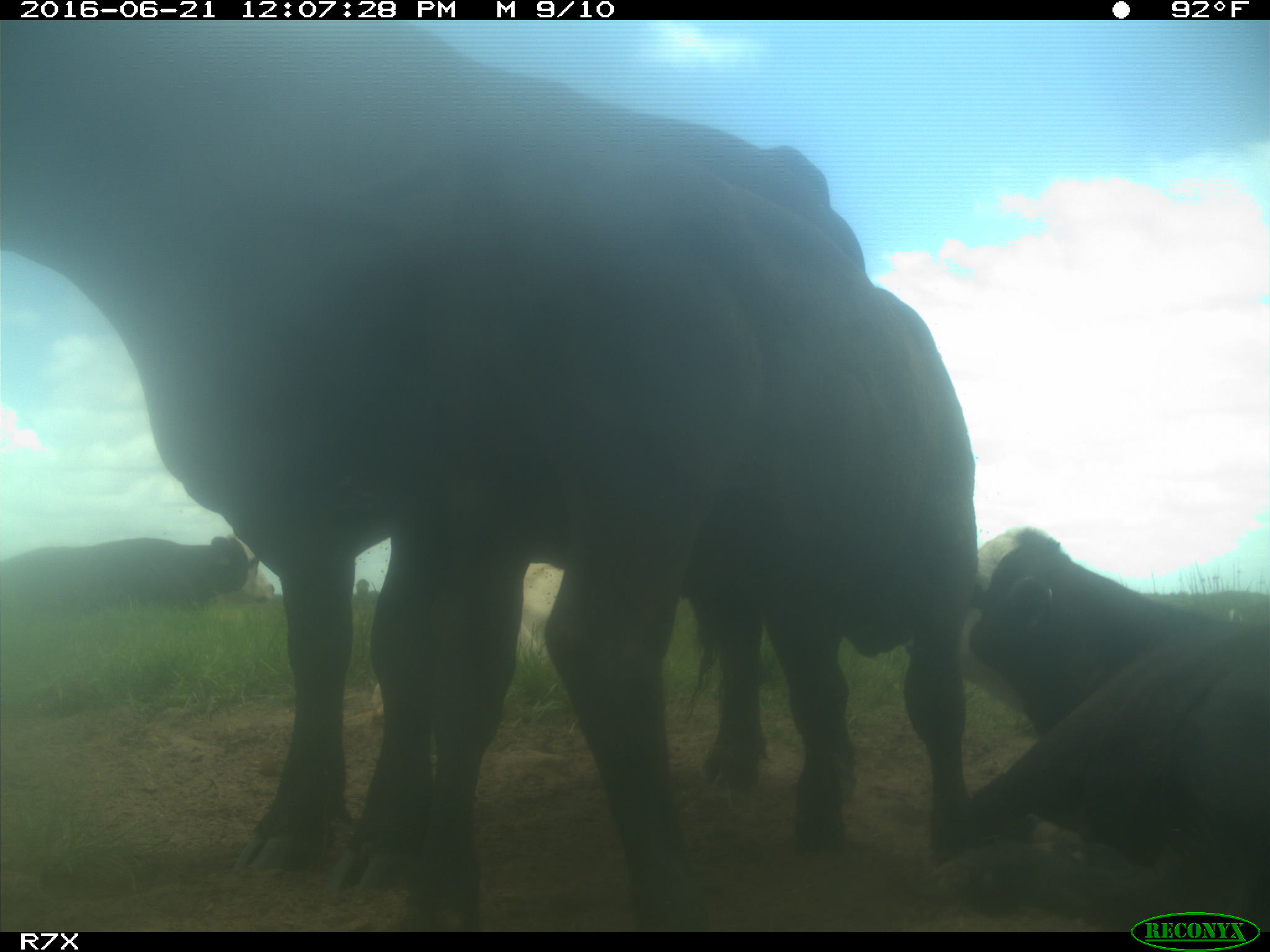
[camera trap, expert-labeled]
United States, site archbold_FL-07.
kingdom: Animalia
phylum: Chordata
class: Mammalia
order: Artiodactyla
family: Bovidae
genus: Bos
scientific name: Bos taurus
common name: domestic cow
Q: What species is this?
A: Bos taurus (domestic cow).